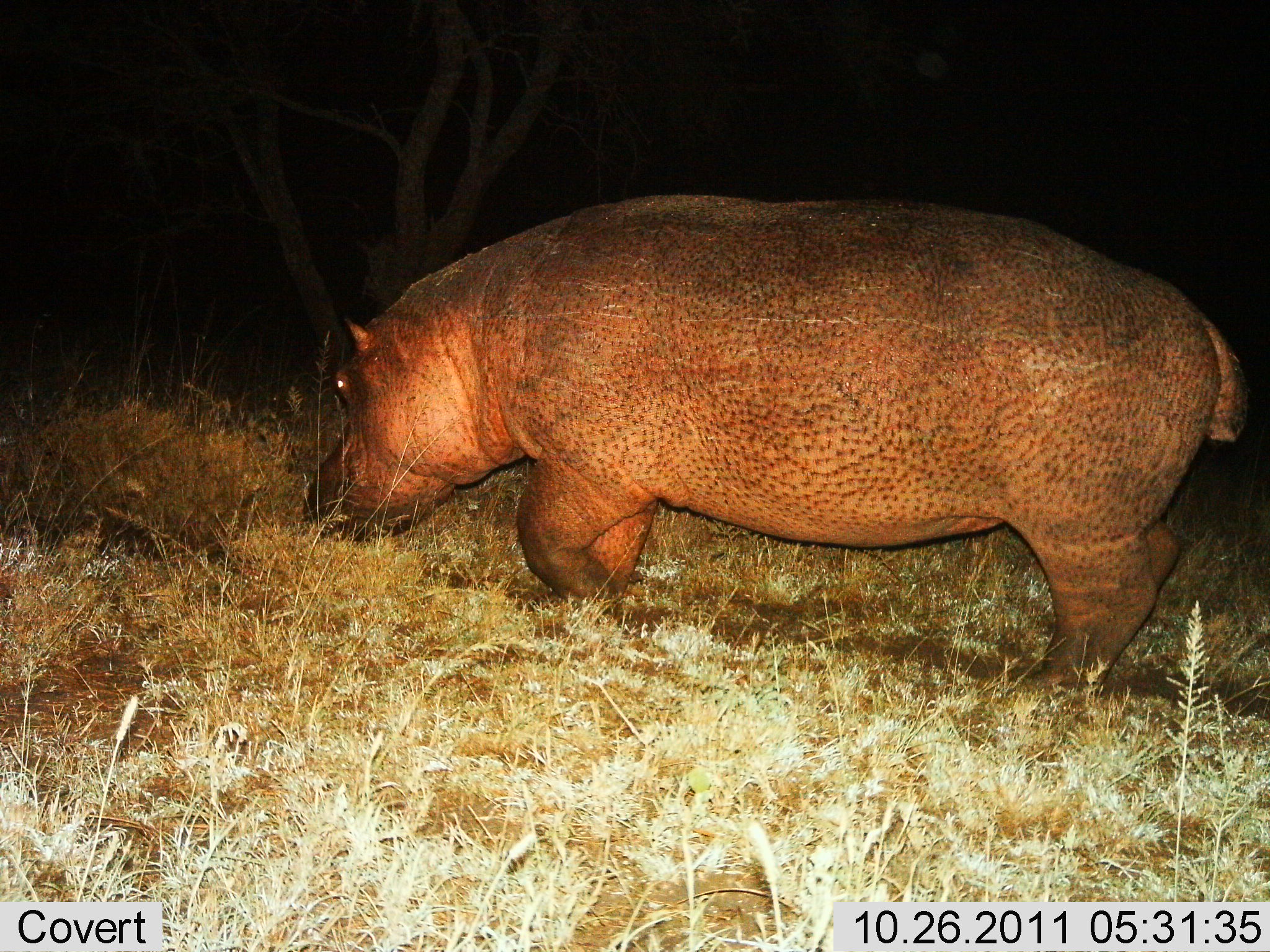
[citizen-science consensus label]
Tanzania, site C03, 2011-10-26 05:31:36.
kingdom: Animalia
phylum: Chordata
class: Mammalia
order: Artiodactyla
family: Hippopotamidae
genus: Hippopotamus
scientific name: Hippopotamus amphibius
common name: hippopotamus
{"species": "hippopotamus (Hippopotamus amphibius)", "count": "1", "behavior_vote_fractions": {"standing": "14%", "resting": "0%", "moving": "50%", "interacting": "0%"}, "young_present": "7%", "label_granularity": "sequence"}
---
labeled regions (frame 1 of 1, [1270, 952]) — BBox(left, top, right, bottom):
animal: BBox(306, 190, 1253, 700)